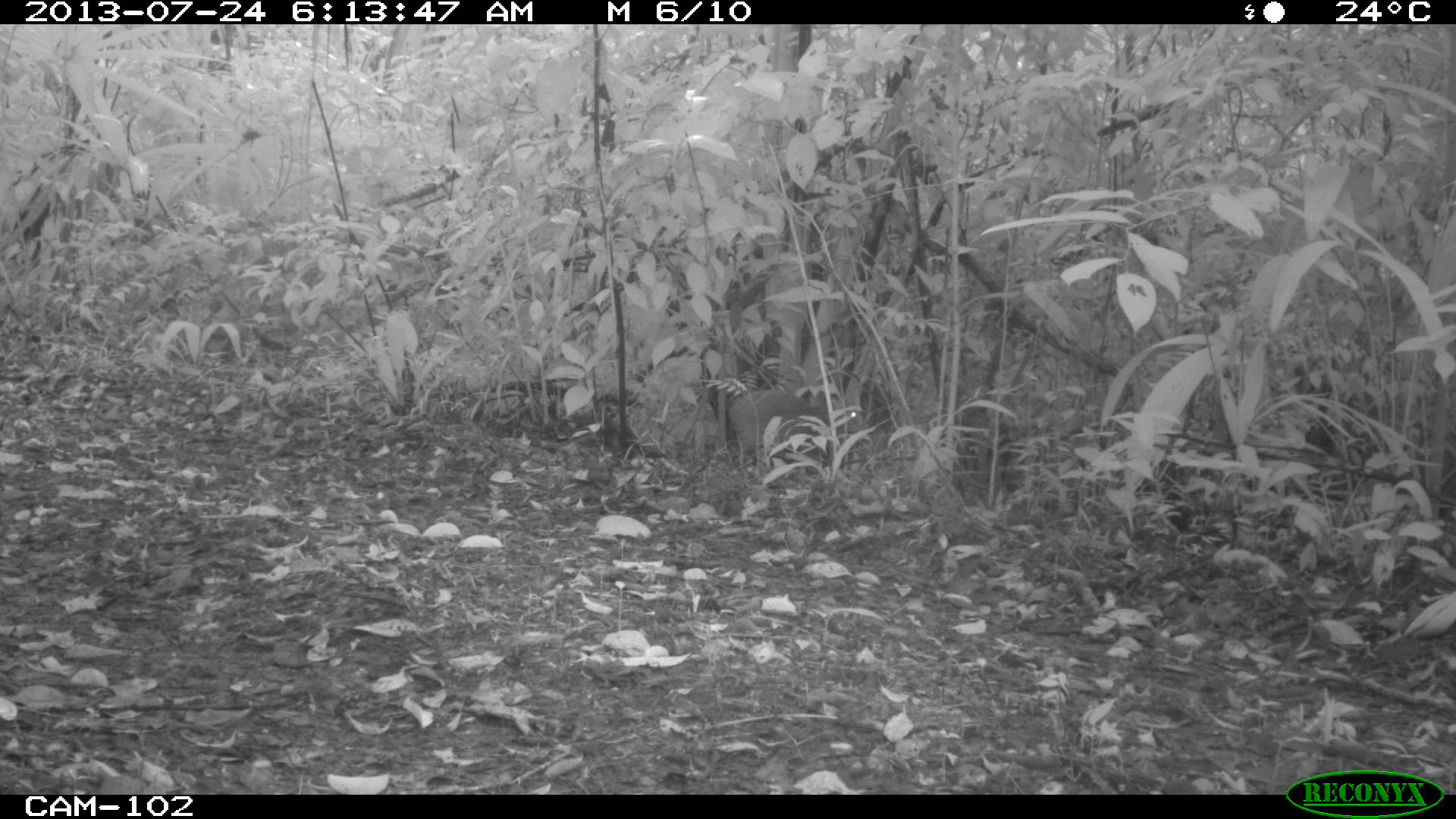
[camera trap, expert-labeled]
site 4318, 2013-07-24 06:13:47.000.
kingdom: Animalia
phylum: Chordata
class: Mammalia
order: Rodentia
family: Dasyproctidae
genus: Dasyprocta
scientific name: Dasyprocta punctata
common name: central american agouti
Dasyprocta punctata (central american agouti), count 1.